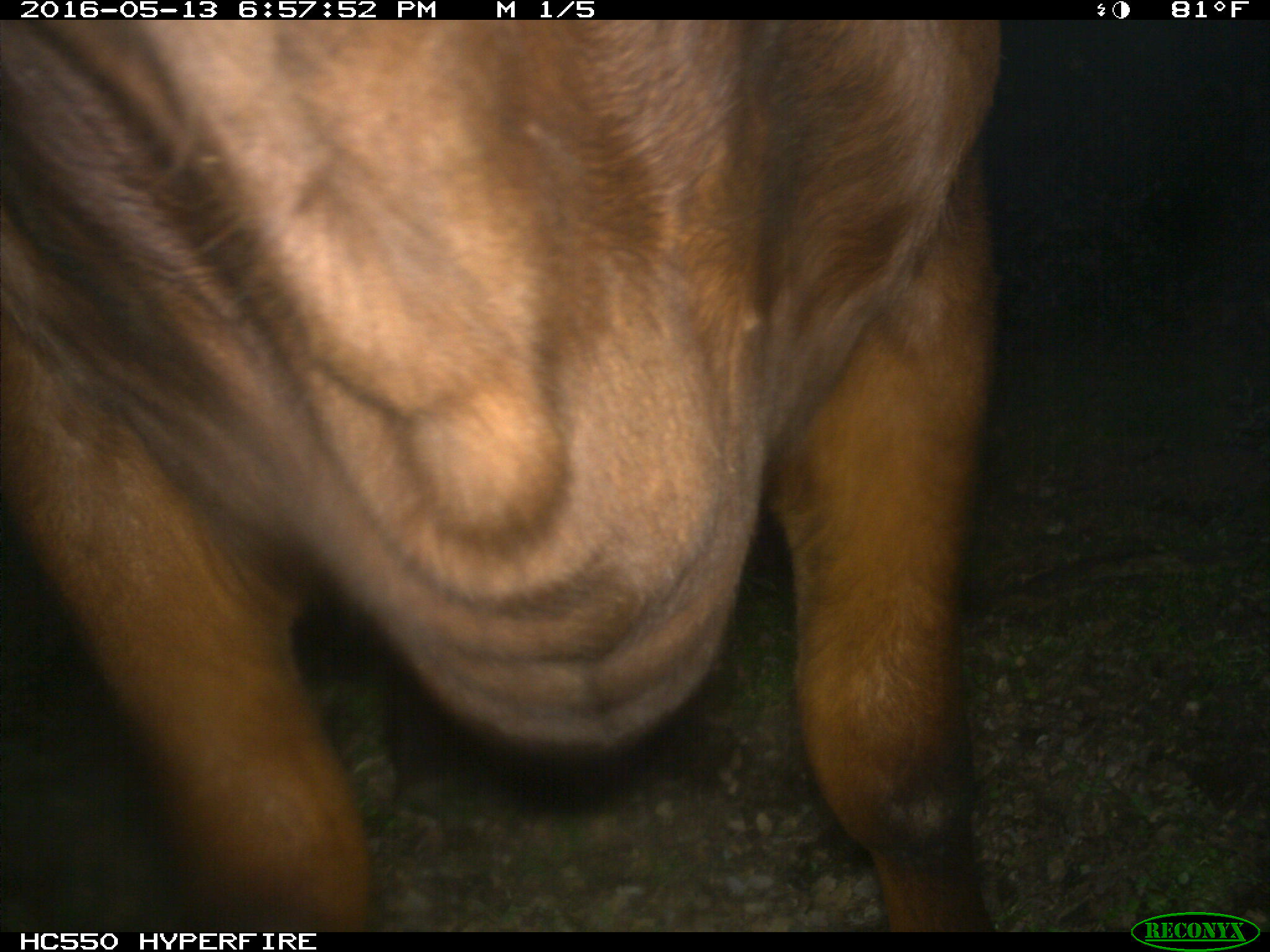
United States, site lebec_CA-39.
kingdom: Animalia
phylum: Chordata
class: Mammalia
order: Artiodactyla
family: Bovidae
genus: Bos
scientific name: Bos taurus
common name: domestic cow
Bos taurus (domestic cow).